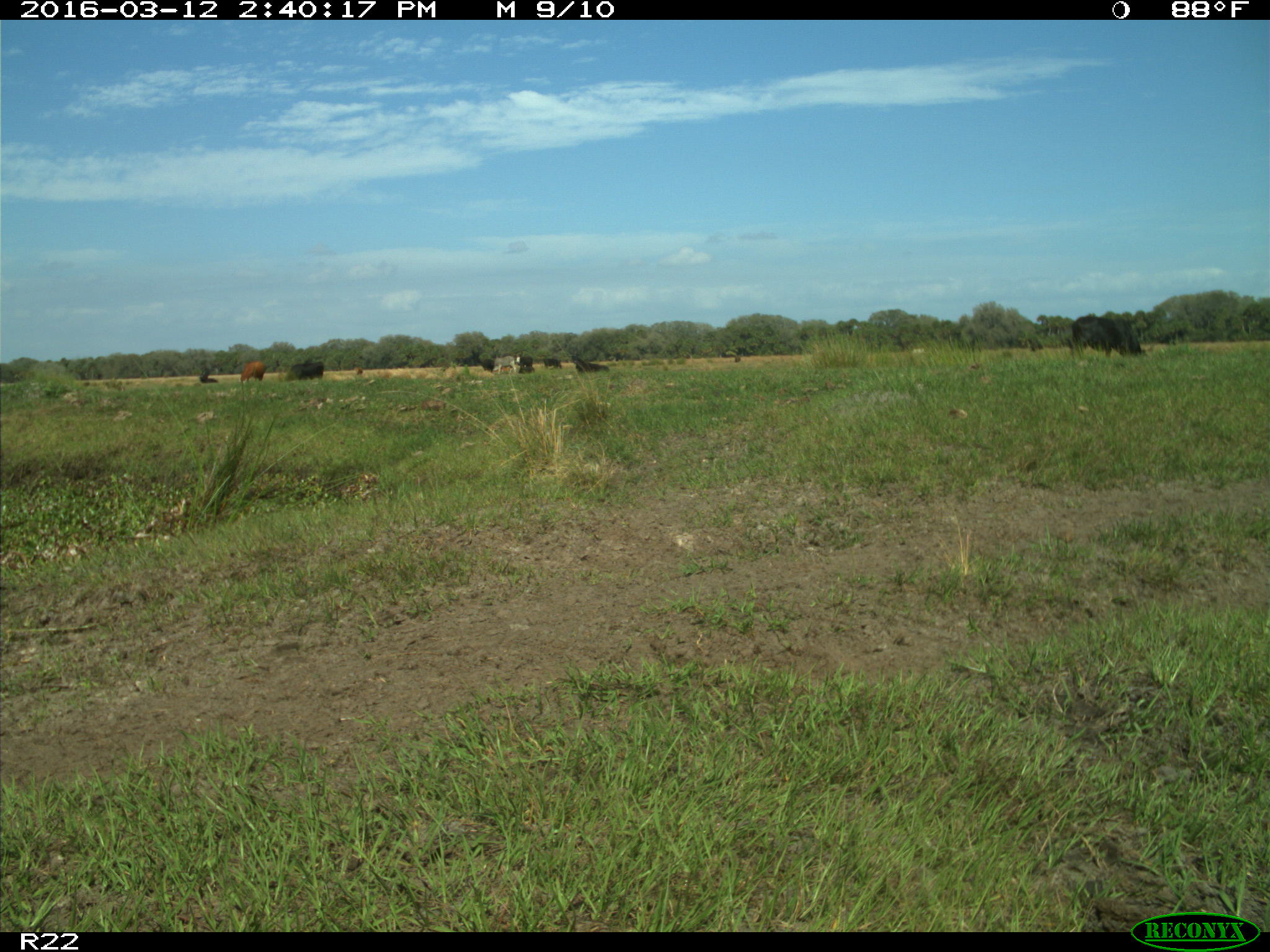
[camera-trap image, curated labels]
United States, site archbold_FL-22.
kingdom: Animalia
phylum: Chordata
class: Mammalia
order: Artiodactyla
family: Bovidae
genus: Bos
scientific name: Bos taurus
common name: domestic cow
Bos taurus (domestic cow).